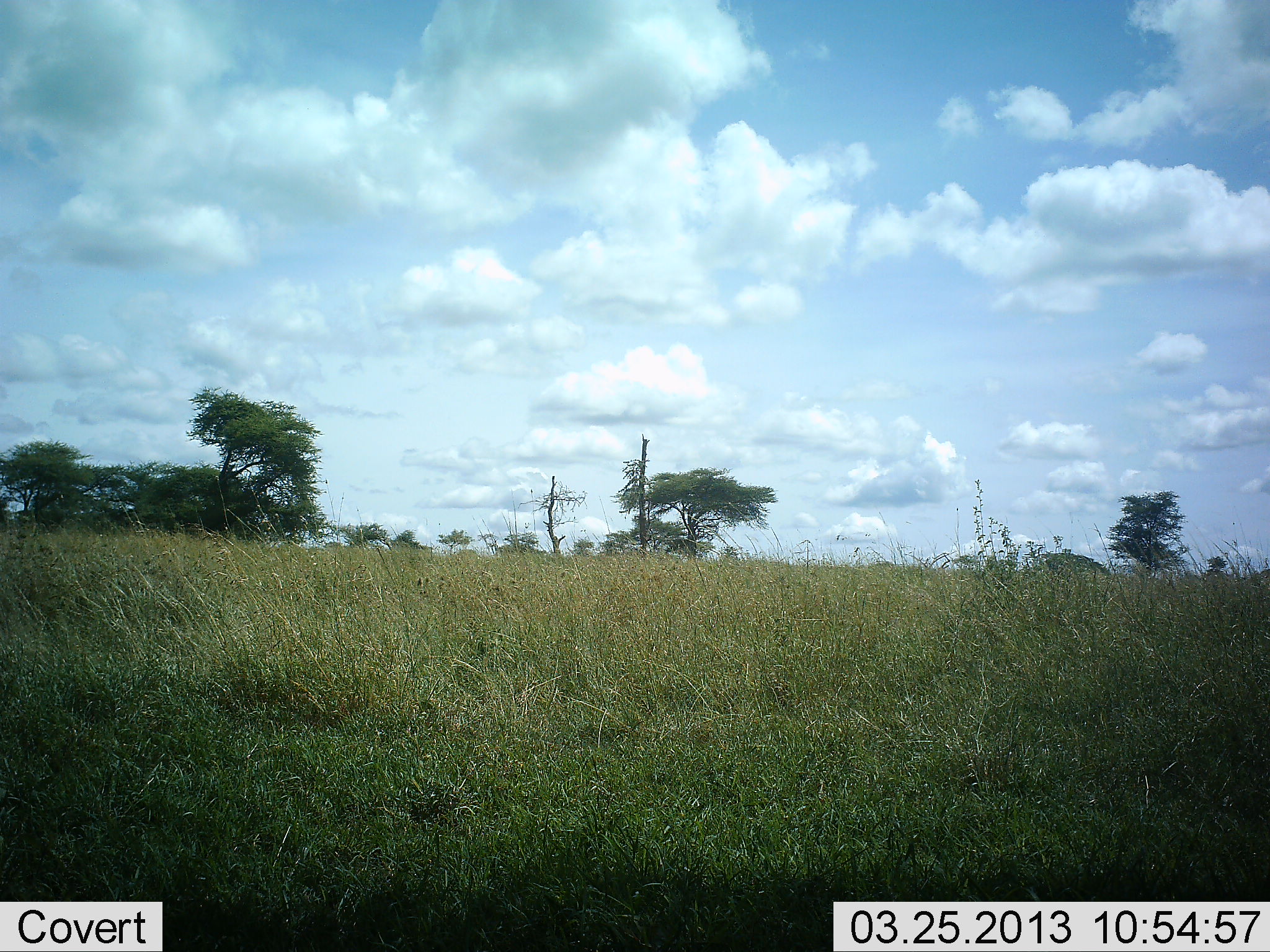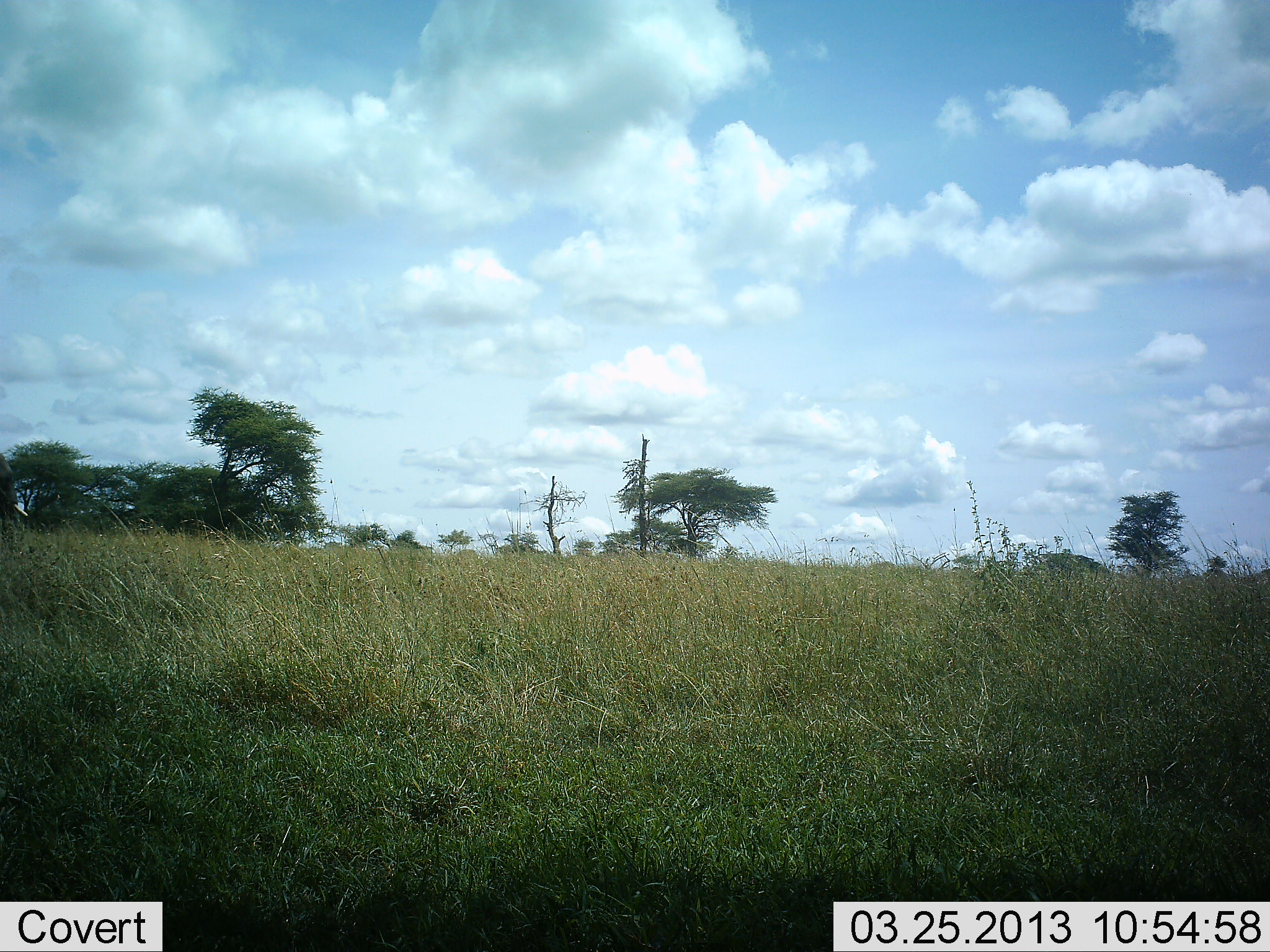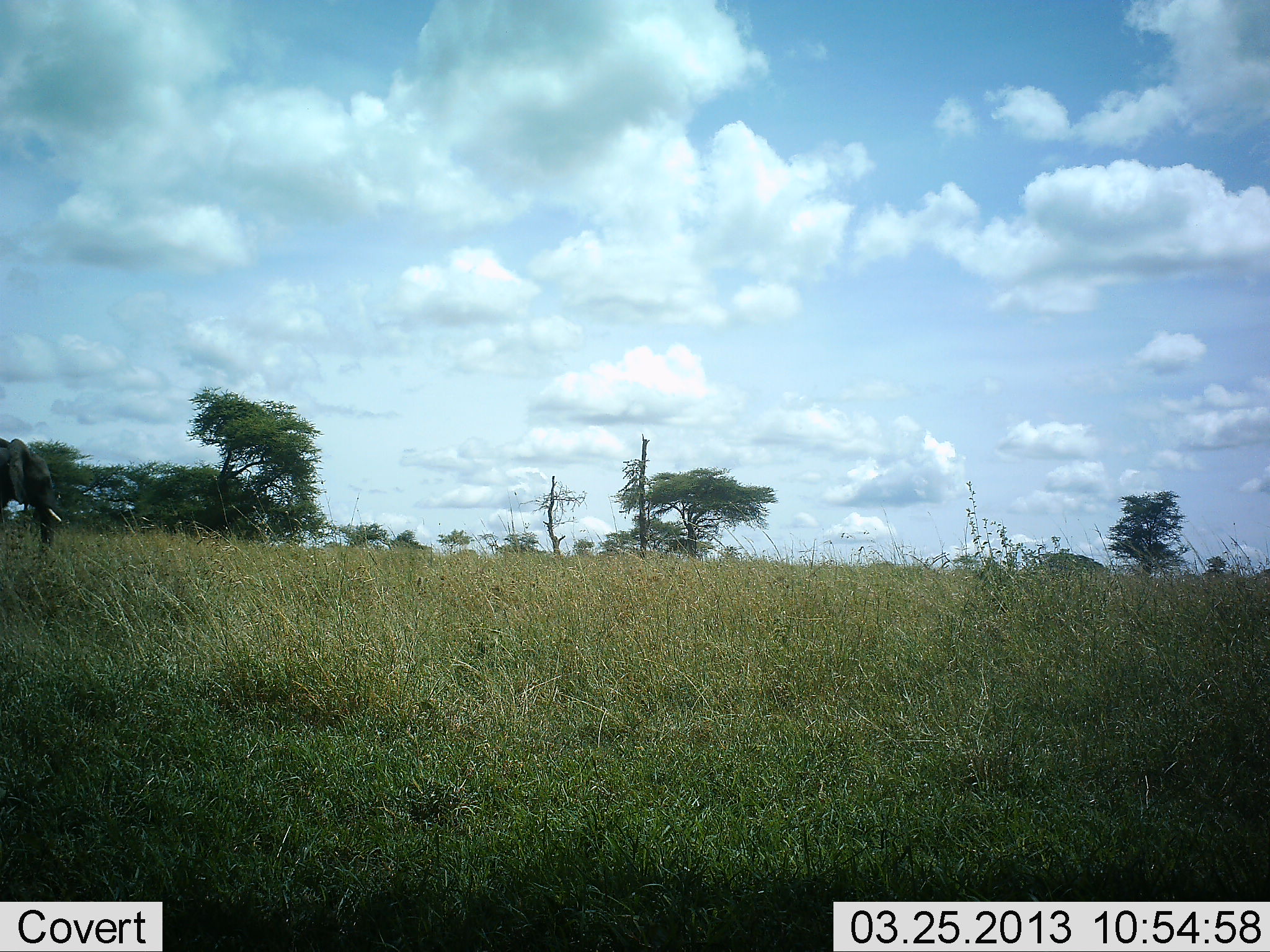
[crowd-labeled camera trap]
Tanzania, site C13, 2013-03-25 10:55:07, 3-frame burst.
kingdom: Animalia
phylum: Chordata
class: Mammalia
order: Proboscidea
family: Elephantidae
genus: Loxodonta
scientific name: Loxodonta africana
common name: african bush elephant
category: elephant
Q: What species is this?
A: Elephant (african bush elephant) (Loxodonta africana).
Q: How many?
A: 1.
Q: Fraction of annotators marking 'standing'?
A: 3%.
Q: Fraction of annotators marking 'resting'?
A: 0%.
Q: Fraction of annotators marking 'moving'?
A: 100%.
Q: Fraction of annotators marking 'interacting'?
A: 0%.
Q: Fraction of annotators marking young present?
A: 0%.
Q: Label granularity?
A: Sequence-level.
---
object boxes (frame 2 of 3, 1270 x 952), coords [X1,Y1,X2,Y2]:
animal: [1,449,28,538]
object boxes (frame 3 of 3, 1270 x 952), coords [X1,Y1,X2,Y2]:
animal: [1,436,63,560]